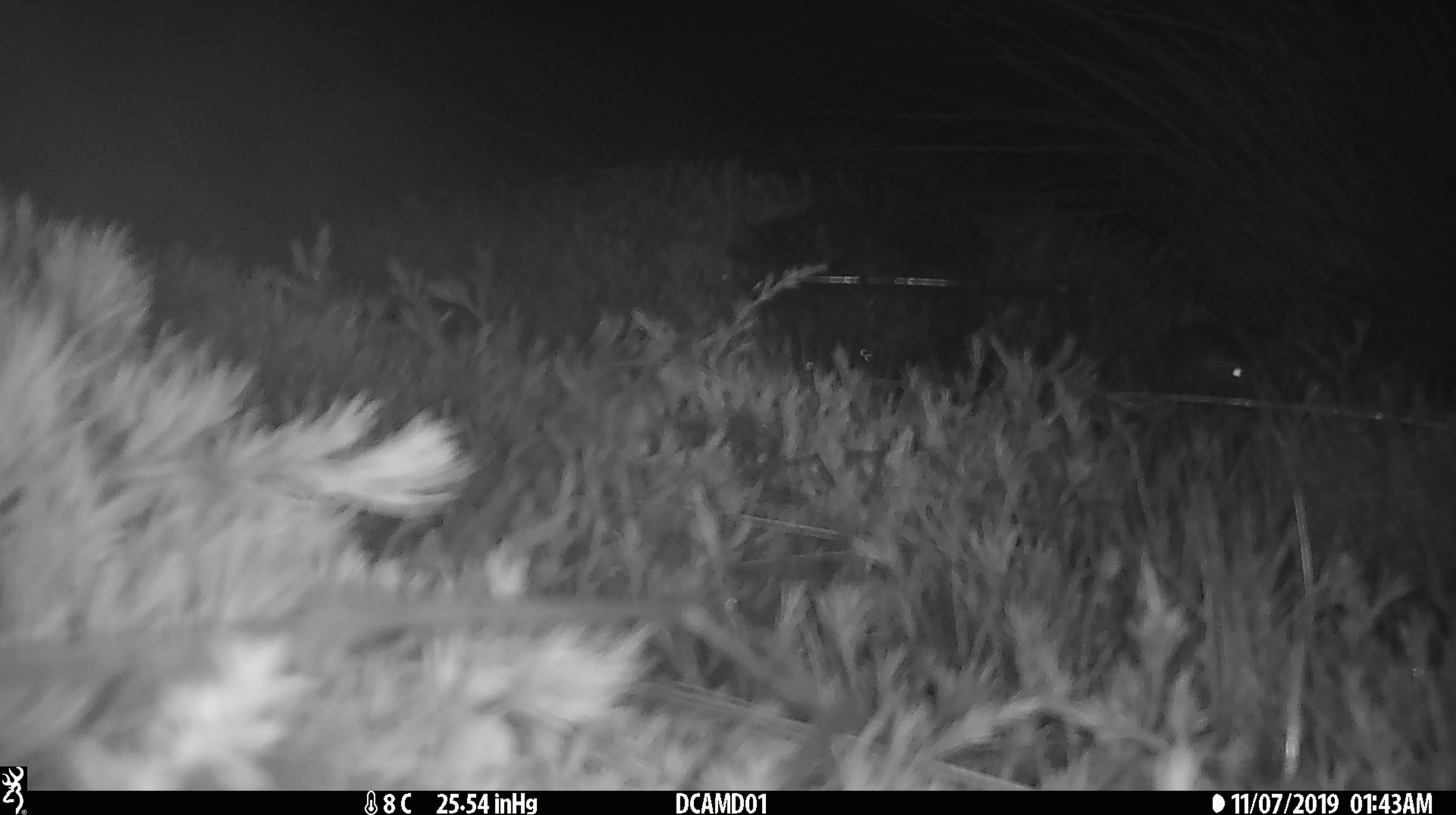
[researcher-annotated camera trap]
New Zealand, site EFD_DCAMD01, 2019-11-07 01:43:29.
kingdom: Animalia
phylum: Chordata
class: Mammalia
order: Rodentia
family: Muridae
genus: Mus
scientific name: Mus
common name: mouse